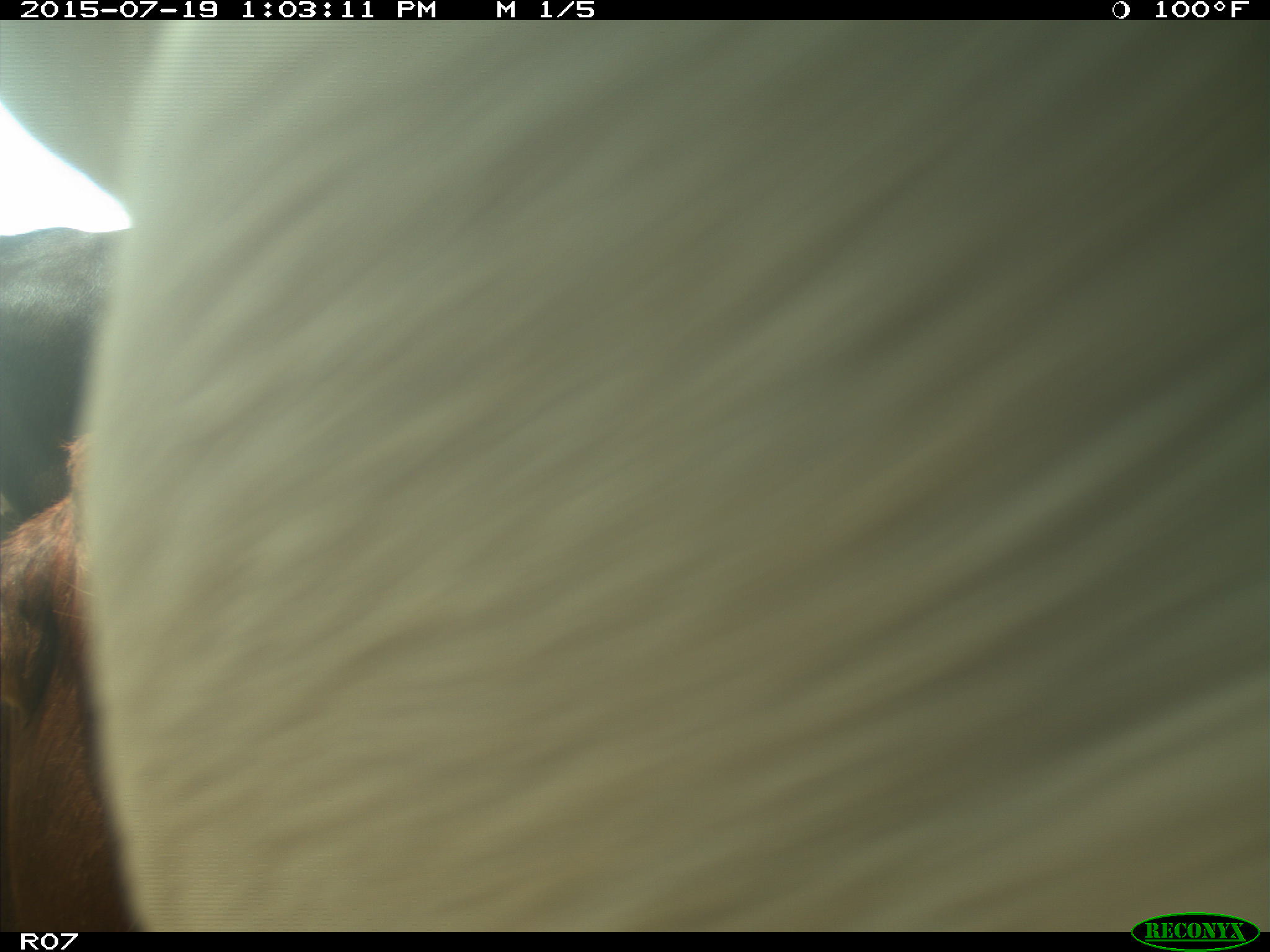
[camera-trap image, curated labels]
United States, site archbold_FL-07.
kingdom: Animalia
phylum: Chordata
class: Mammalia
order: Artiodactyla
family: Bovidae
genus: Bos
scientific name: Bos taurus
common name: domestic cow